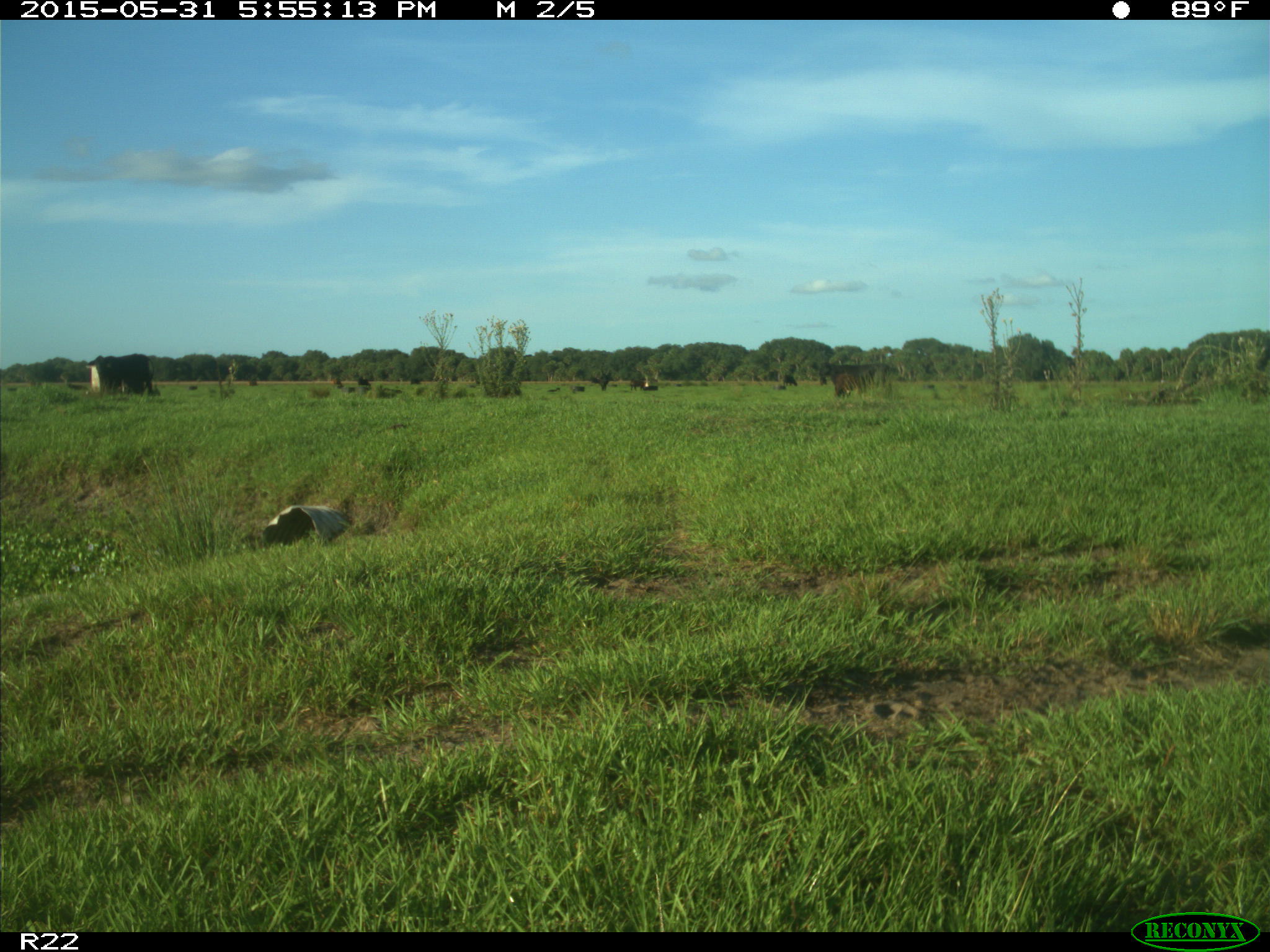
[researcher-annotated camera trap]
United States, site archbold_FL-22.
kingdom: Animalia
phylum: Chordata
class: Mammalia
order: Artiodactyla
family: Bovidae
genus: Bos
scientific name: Bos taurus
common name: domestic cow